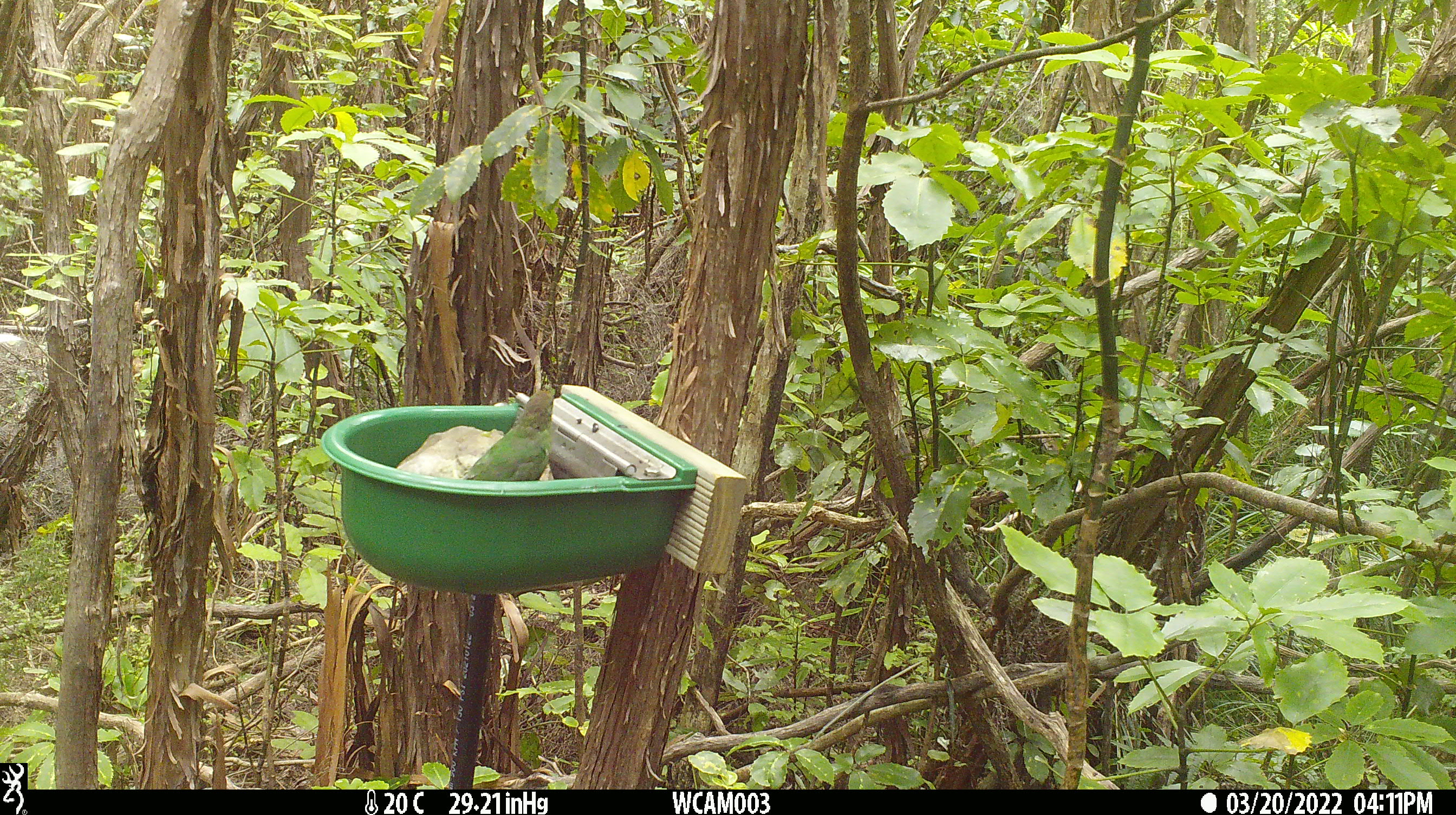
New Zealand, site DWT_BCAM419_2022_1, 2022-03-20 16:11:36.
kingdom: Animalia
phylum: Chordata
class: Aves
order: Psittaciformes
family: Psittaculidae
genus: Cyanoramphus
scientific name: Cyanoramphus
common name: parakeet